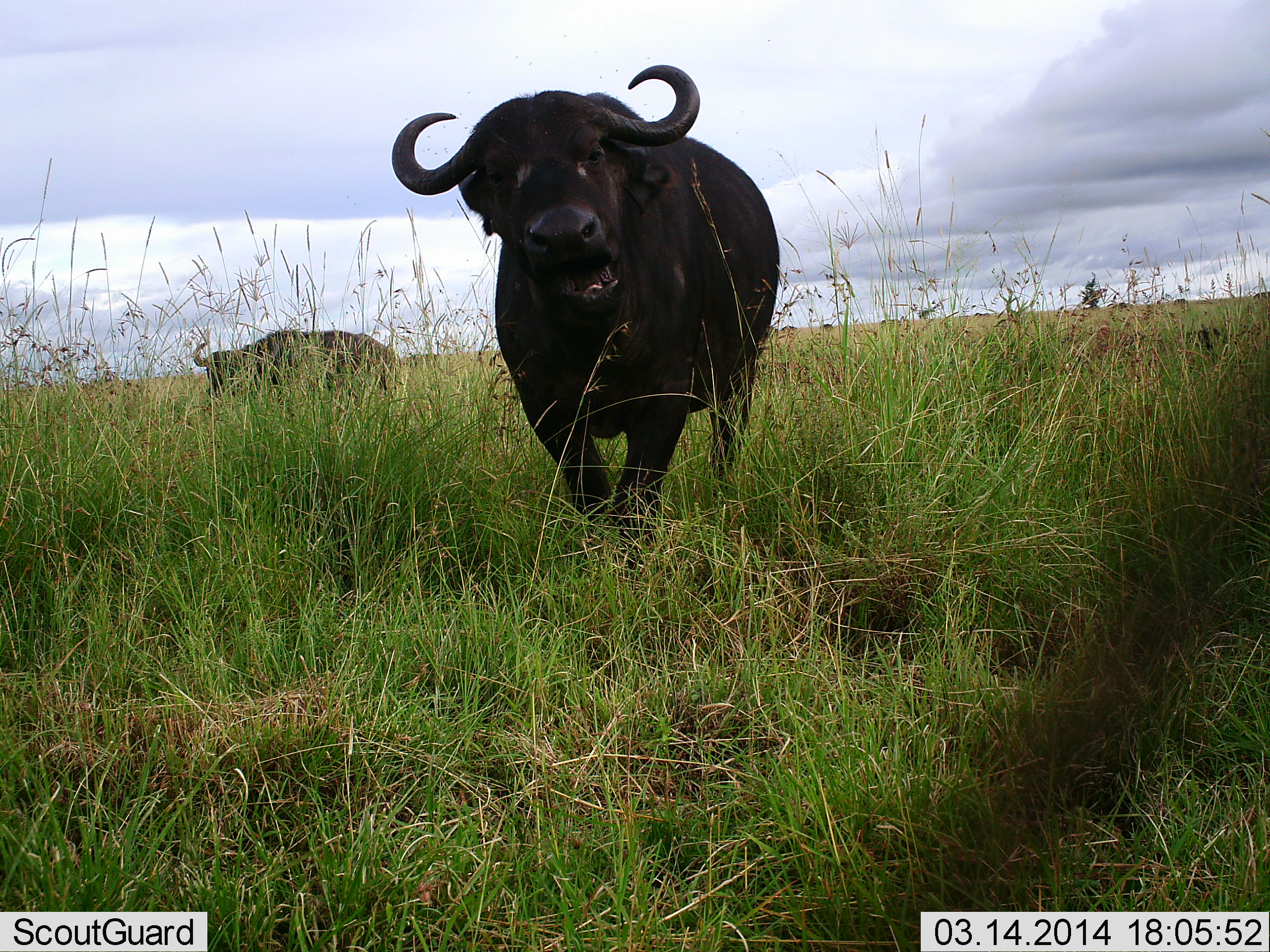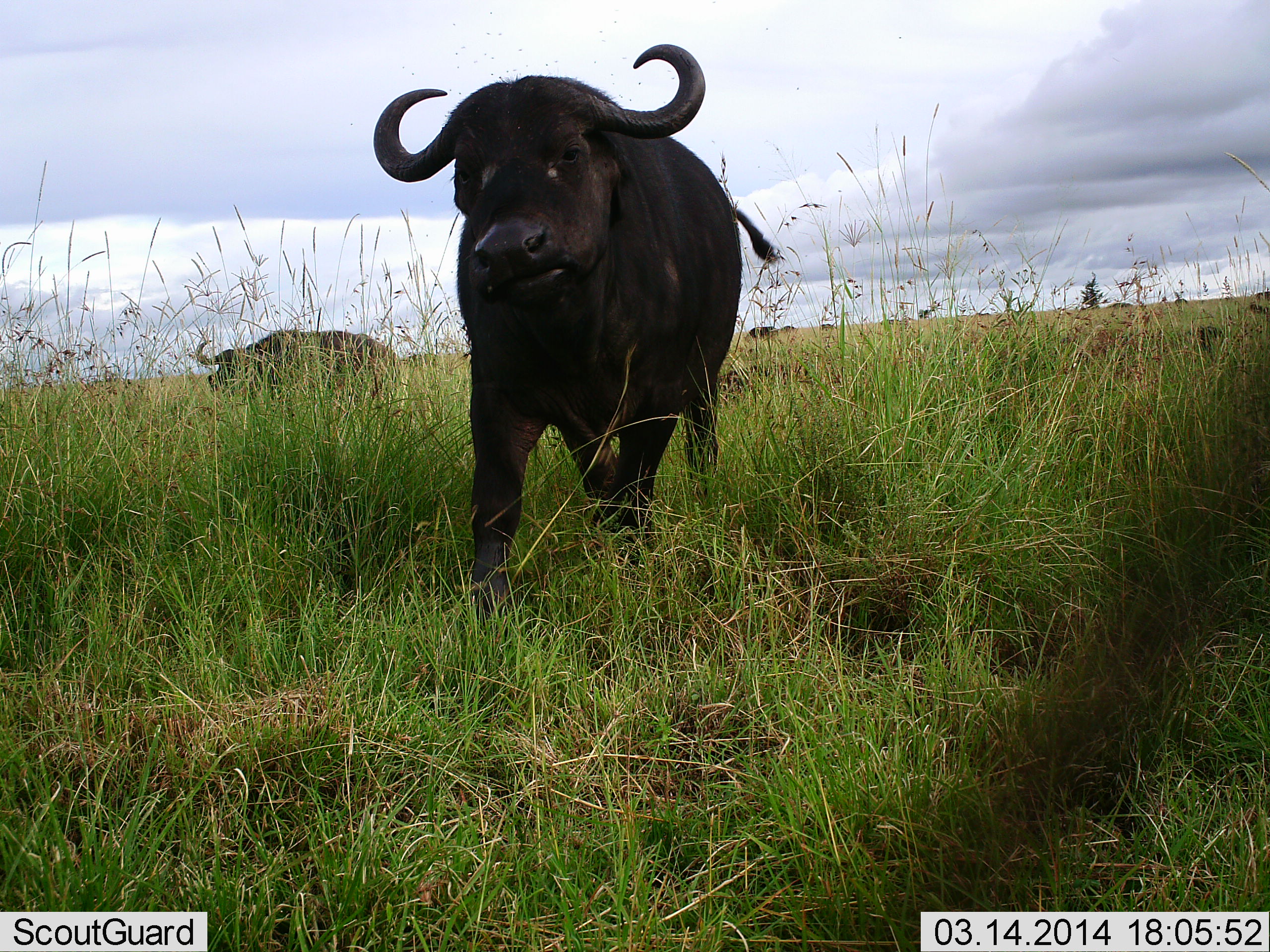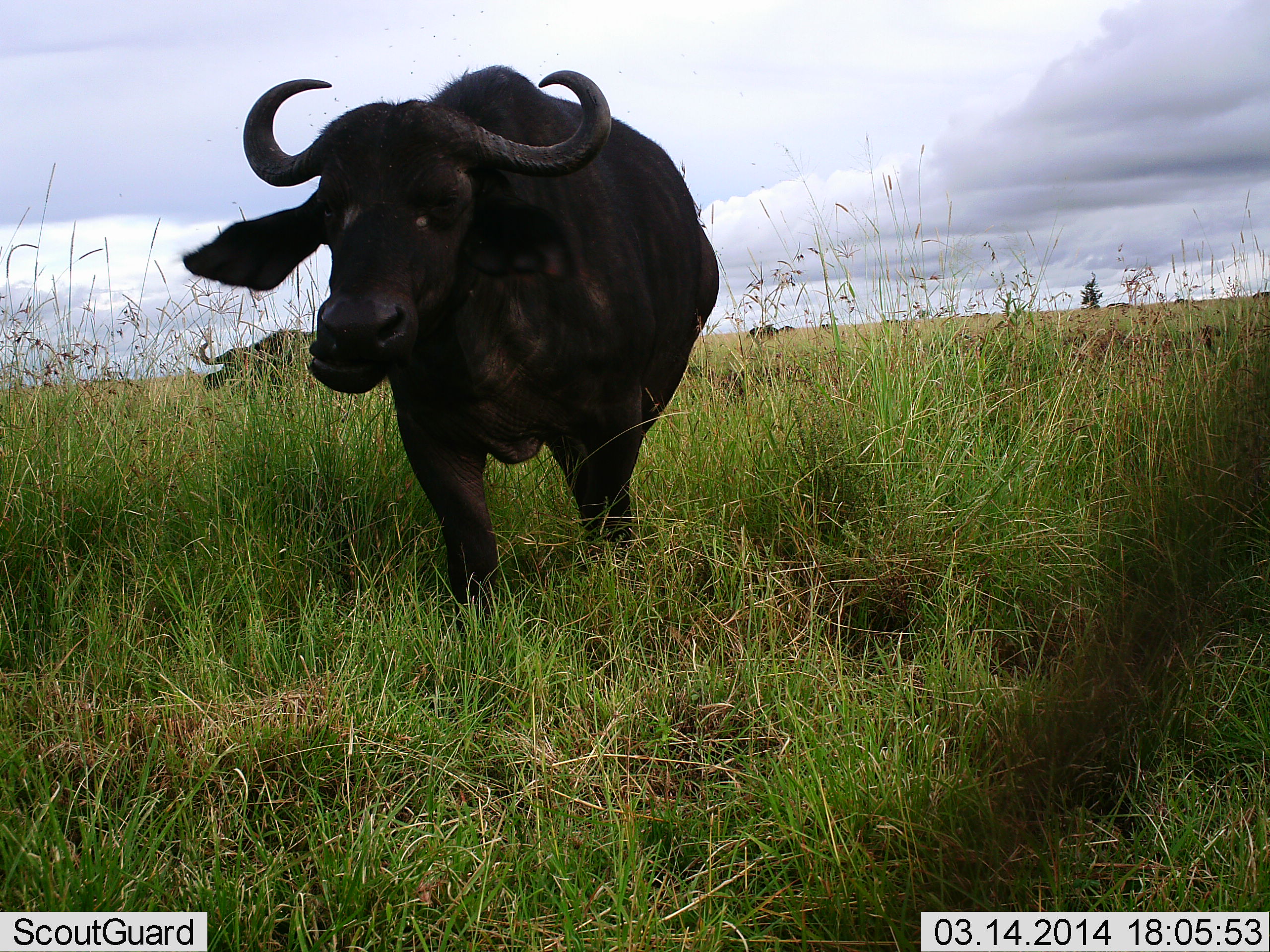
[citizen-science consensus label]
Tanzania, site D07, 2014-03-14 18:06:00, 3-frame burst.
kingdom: Animalia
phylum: Chordata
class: Mammalia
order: Artiodactyla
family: Bovidae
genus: Syncerus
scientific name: Syncerus caffer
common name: cape buffalo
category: buffalo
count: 2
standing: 60%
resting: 0%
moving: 90%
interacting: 0%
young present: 0%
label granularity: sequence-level